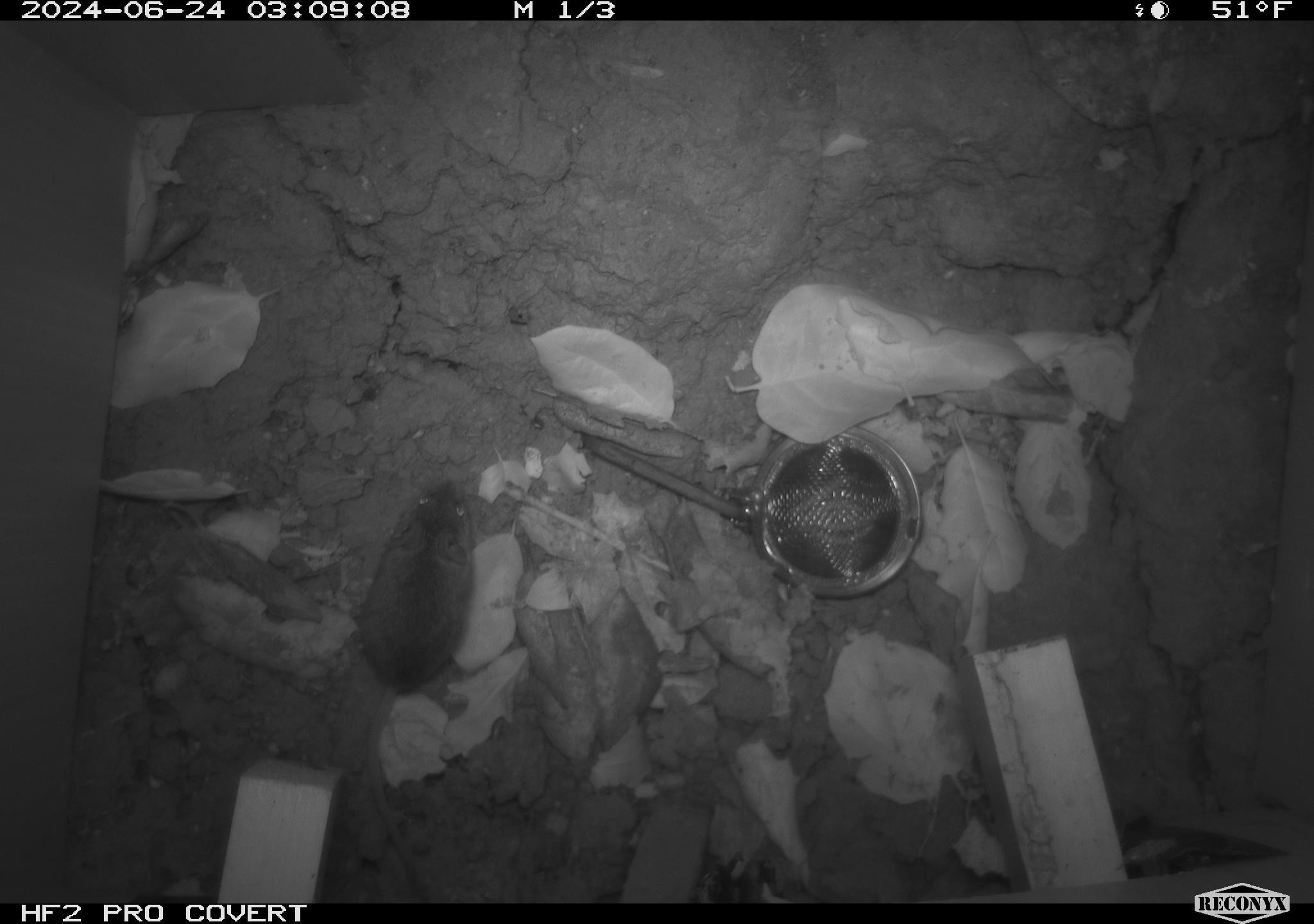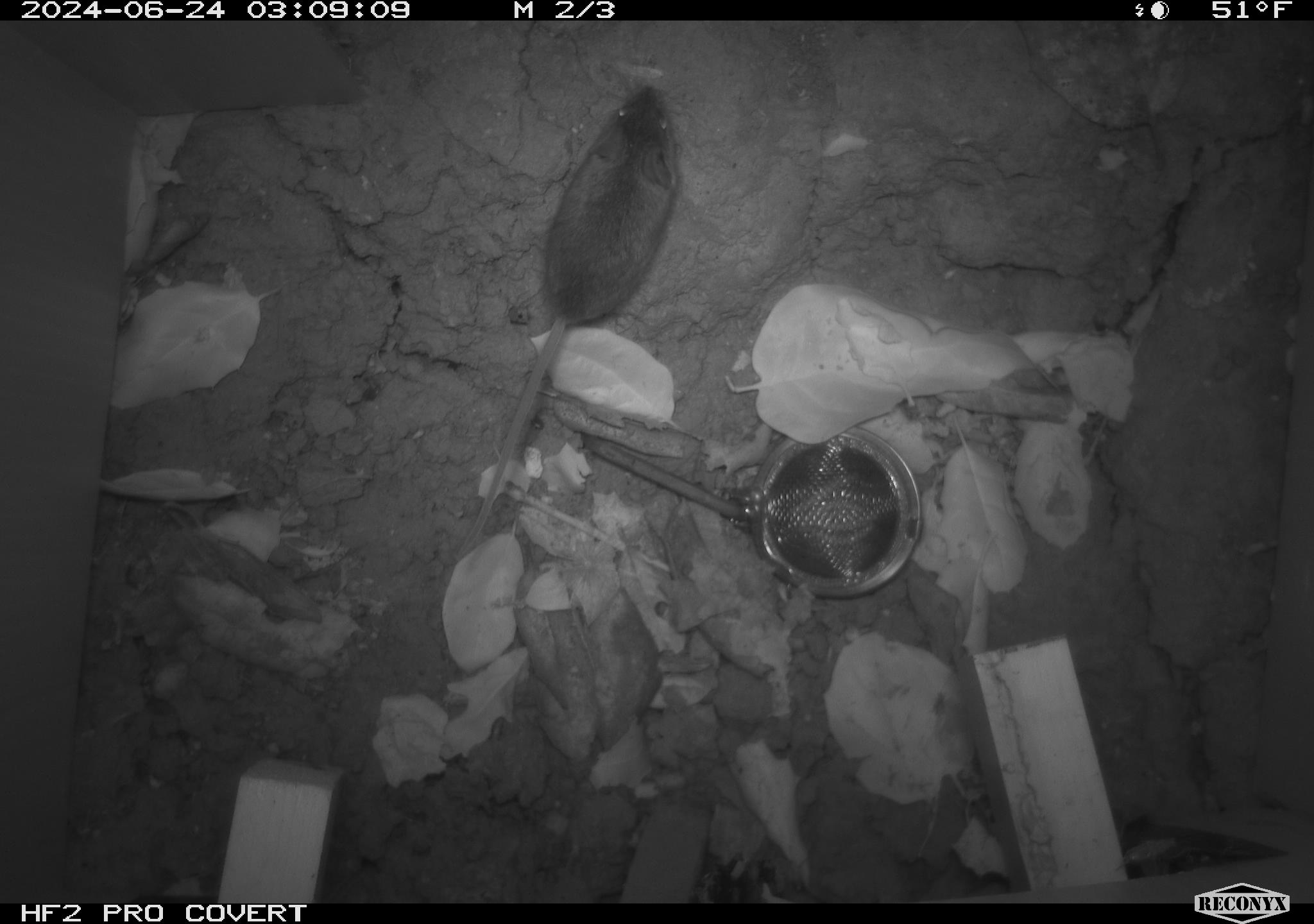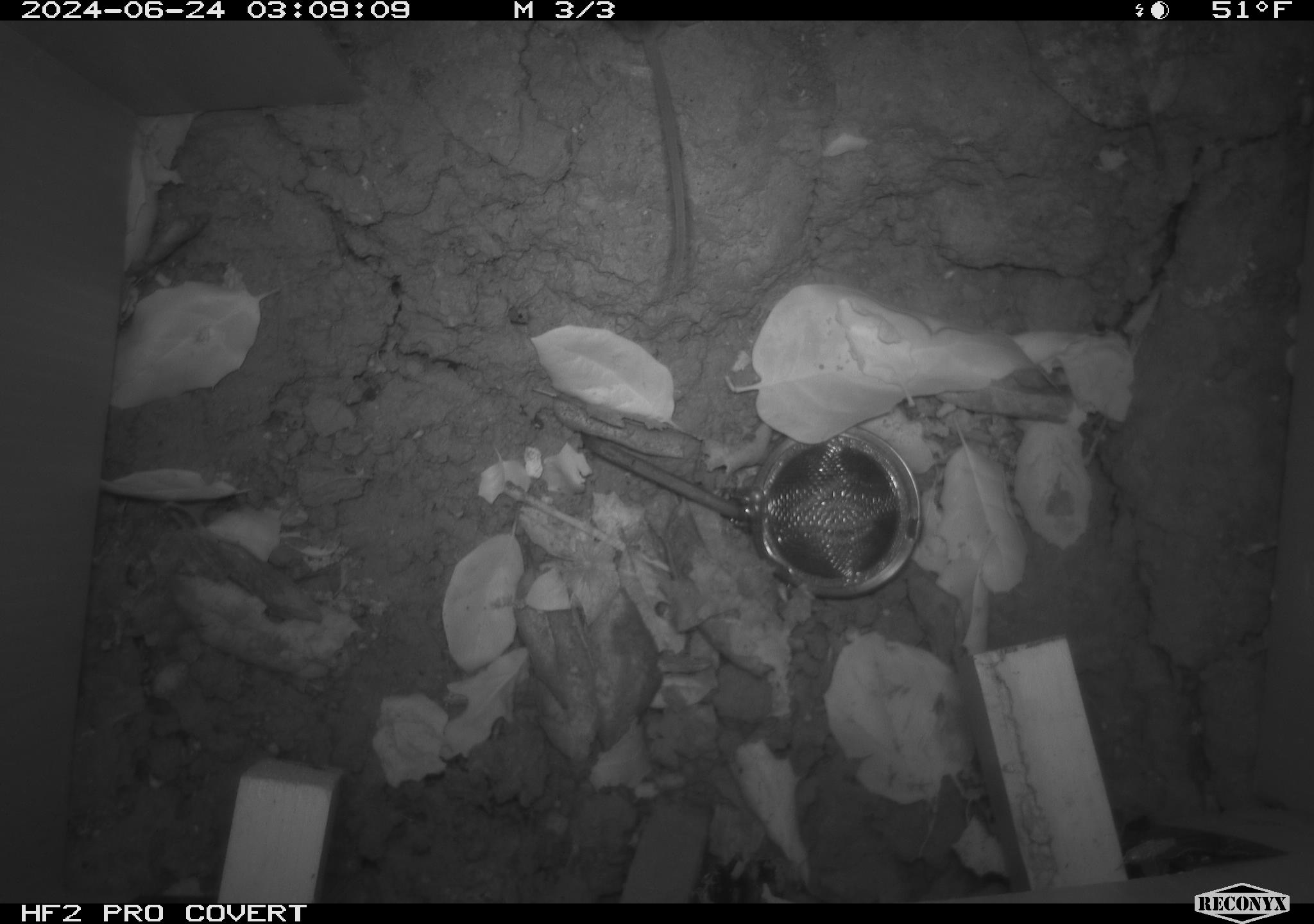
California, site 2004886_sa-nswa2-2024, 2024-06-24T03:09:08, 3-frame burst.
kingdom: Animalia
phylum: Chordata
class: Mammalia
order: Rodentia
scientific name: Rodentia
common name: rodent